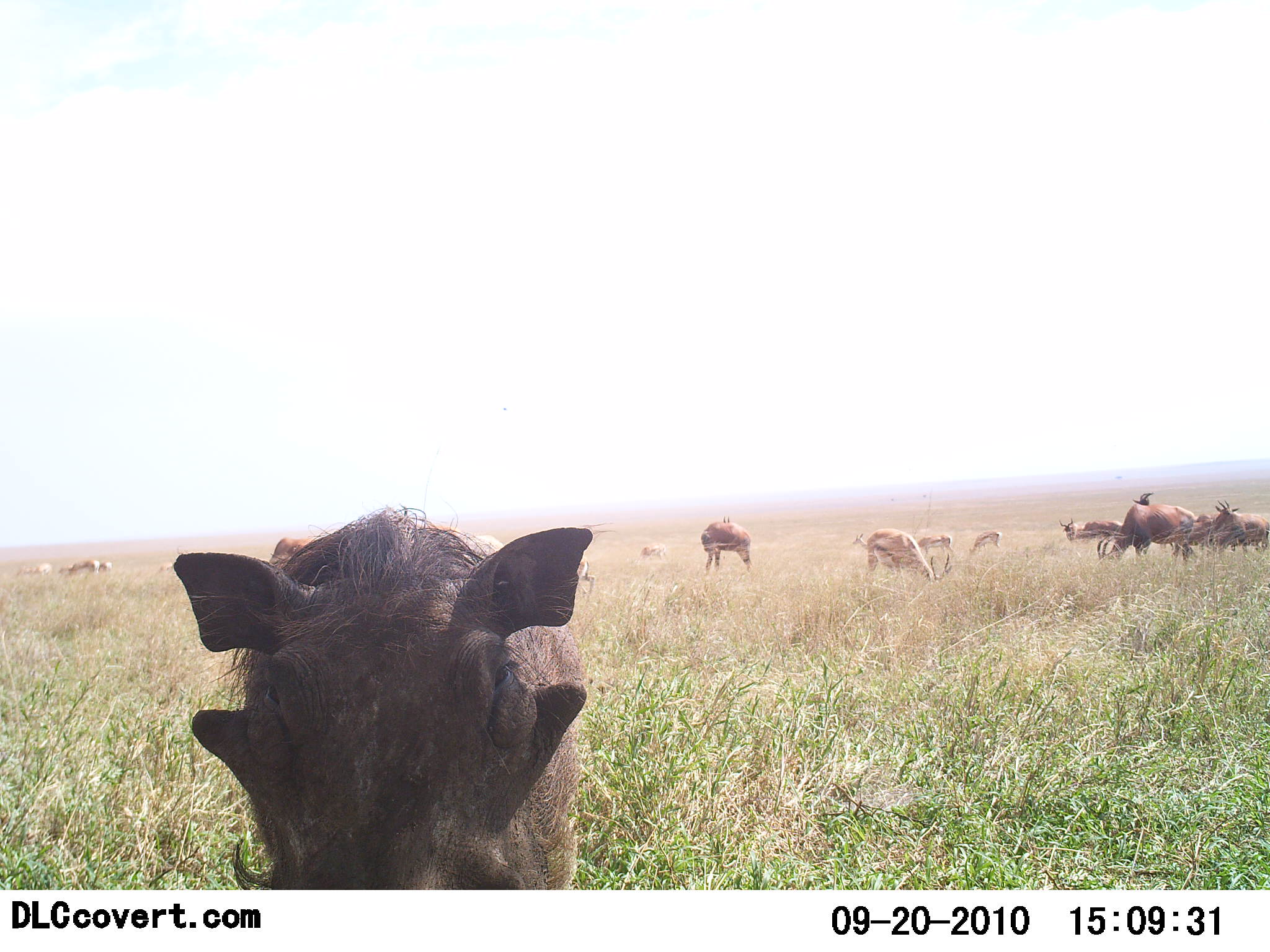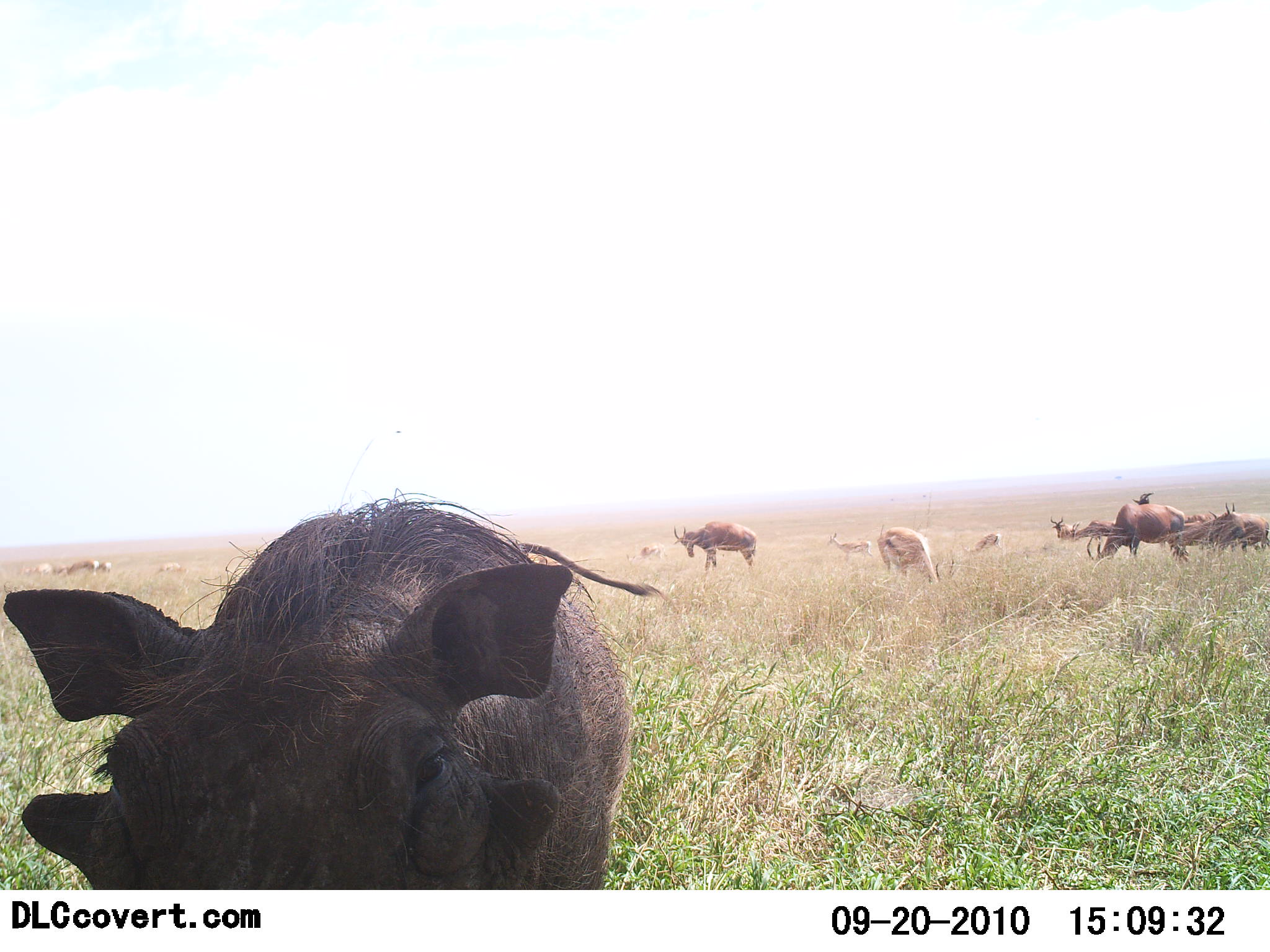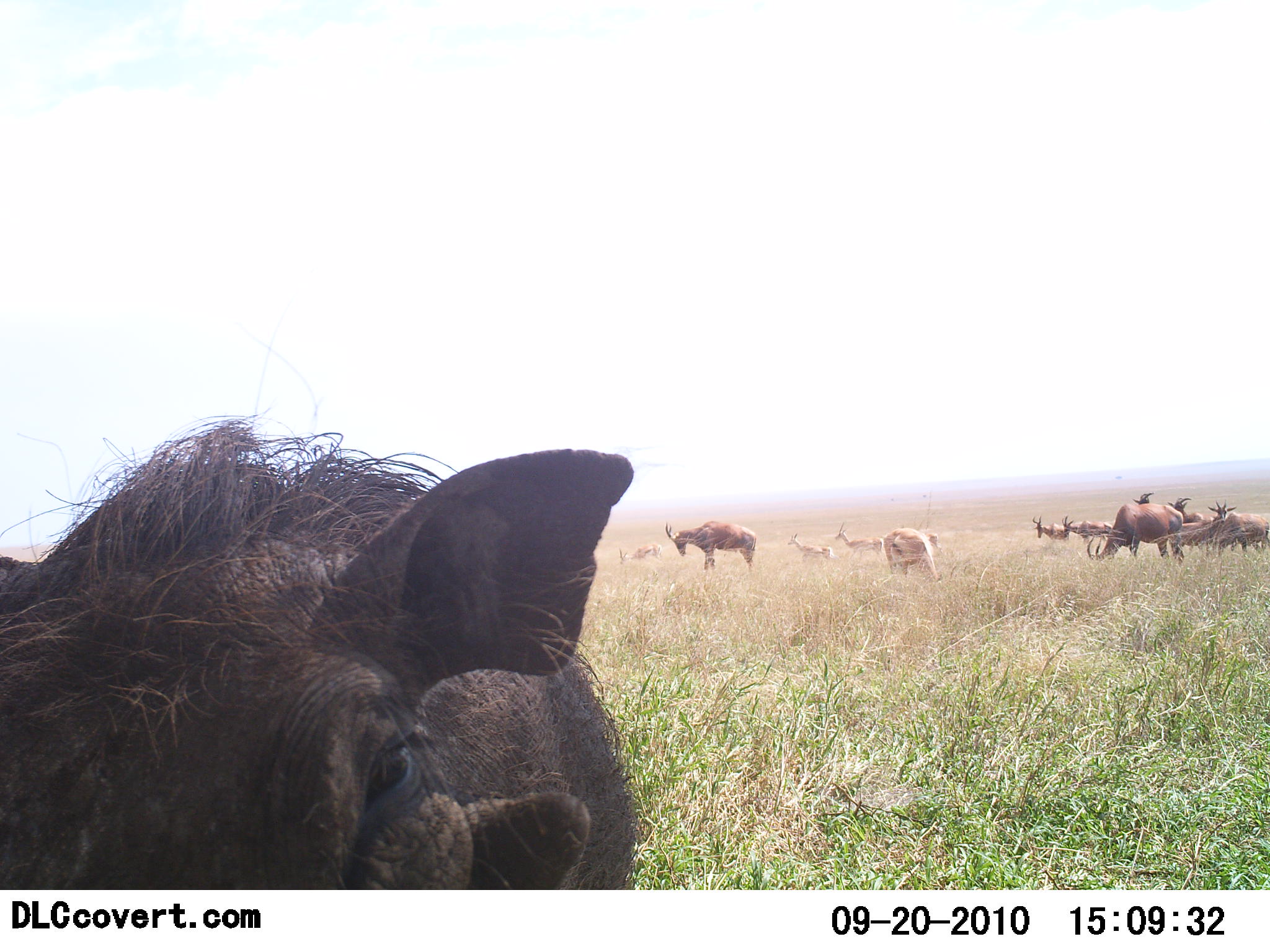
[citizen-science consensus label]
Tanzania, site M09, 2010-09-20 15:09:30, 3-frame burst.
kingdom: Animalia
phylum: Chordata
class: Mammalia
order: Artiodactyla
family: Bovidae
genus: Eudorcas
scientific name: Eudorcas thomsonii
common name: thomson's gazelle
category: gazellethomsons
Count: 5.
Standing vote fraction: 41%.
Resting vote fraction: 0%.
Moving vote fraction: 41%.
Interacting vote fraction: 0%.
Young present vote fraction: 0%.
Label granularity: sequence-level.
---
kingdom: Animalia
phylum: Chordata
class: Mammalia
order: Artiodactyla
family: Suidae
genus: Phacochoerus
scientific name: Phacochoerus africanus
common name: warthog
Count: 1.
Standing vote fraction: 32%.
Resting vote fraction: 0%.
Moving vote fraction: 61%.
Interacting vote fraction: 10%.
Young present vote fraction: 0%.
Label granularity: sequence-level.